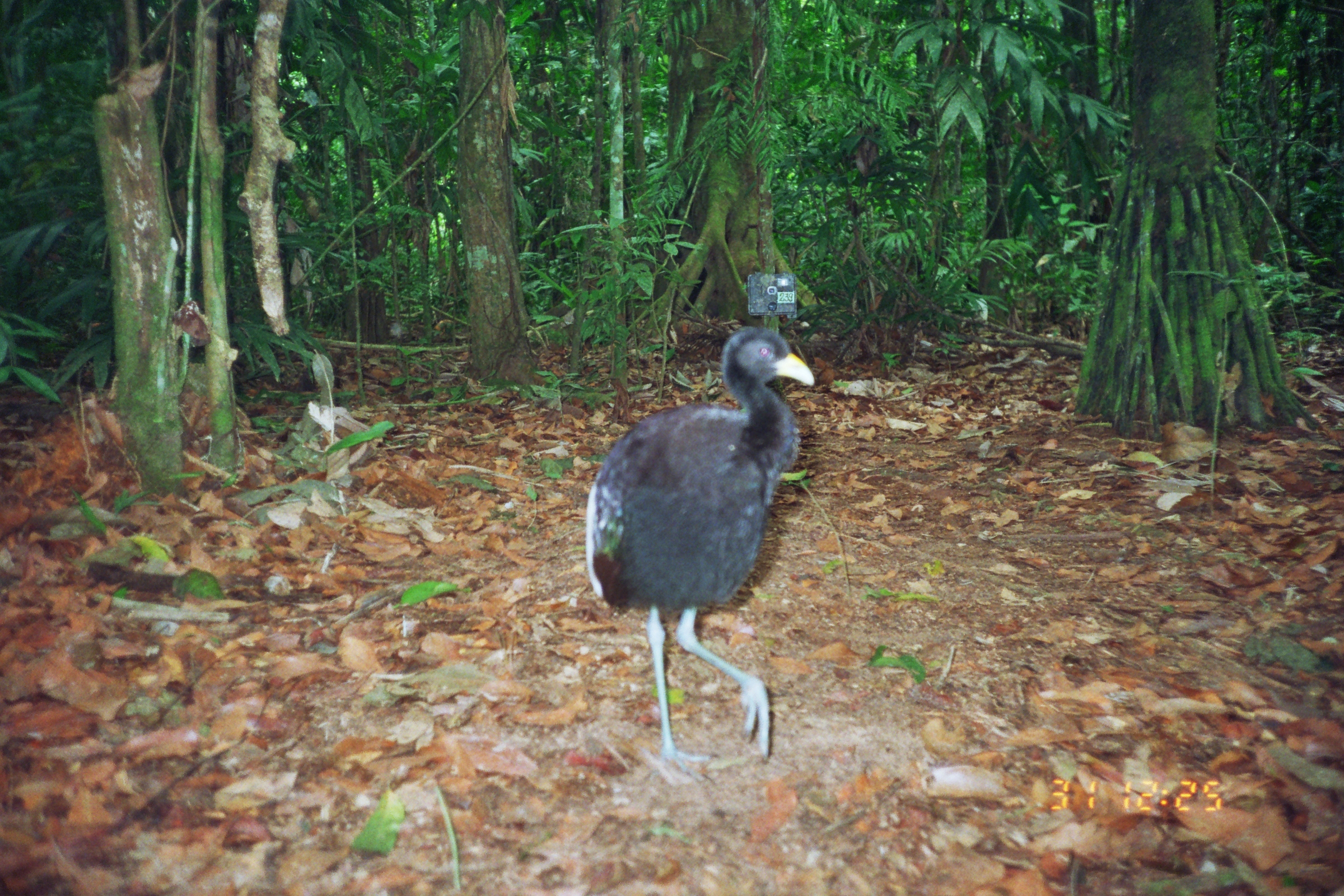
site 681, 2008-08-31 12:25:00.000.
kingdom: Animalia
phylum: Chordata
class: Aves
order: Gruiformes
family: Psophiidae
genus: Psophia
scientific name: Psophia leucoptera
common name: pale-winged trumpeter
Psophia leucoptera (pale-winged trumpeter).